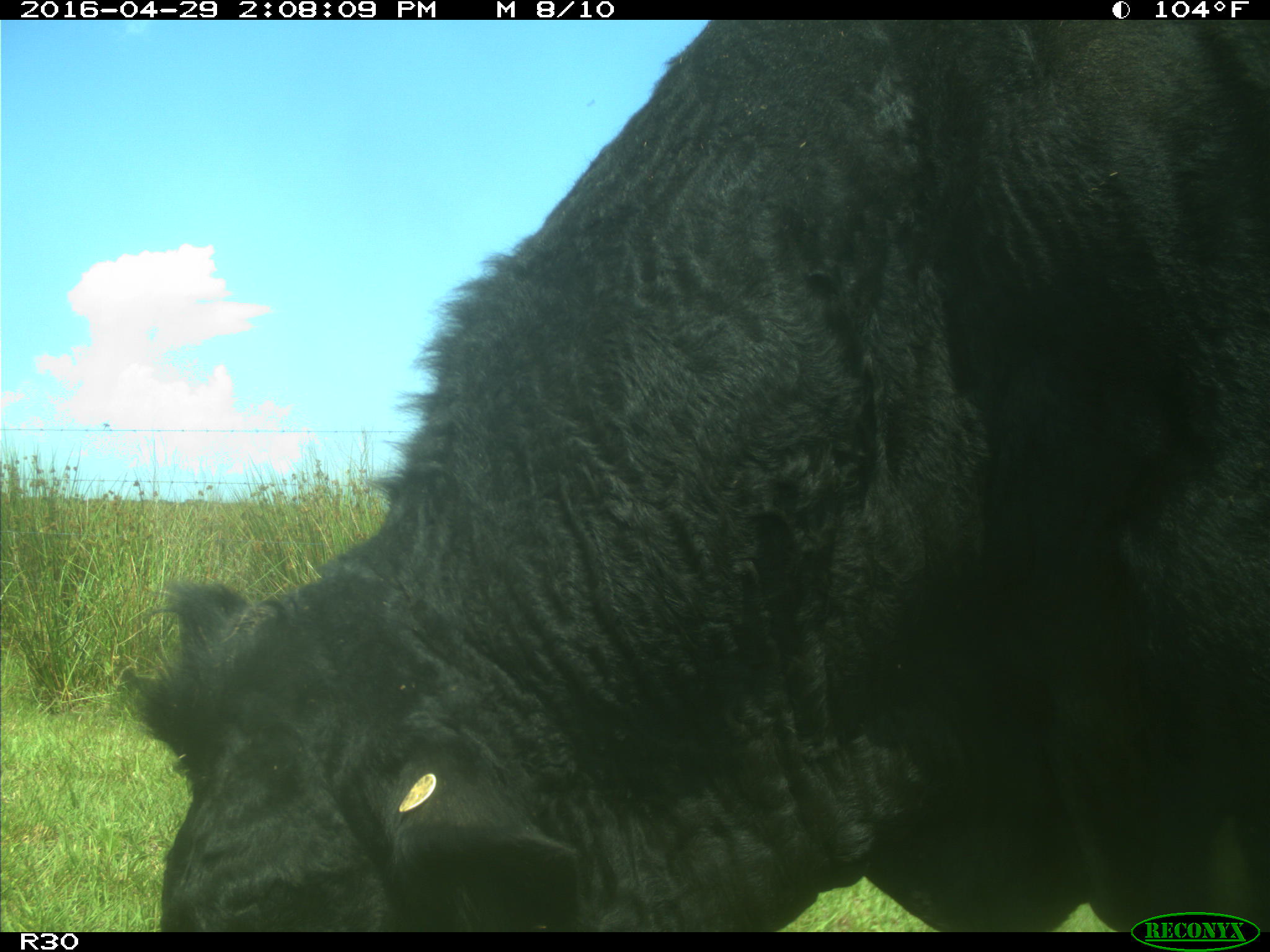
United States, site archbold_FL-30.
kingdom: Animalia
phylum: Chordata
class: Mammalia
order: Artiodactyla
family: Bovidae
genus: Bos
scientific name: Bos taurus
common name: domestic cow